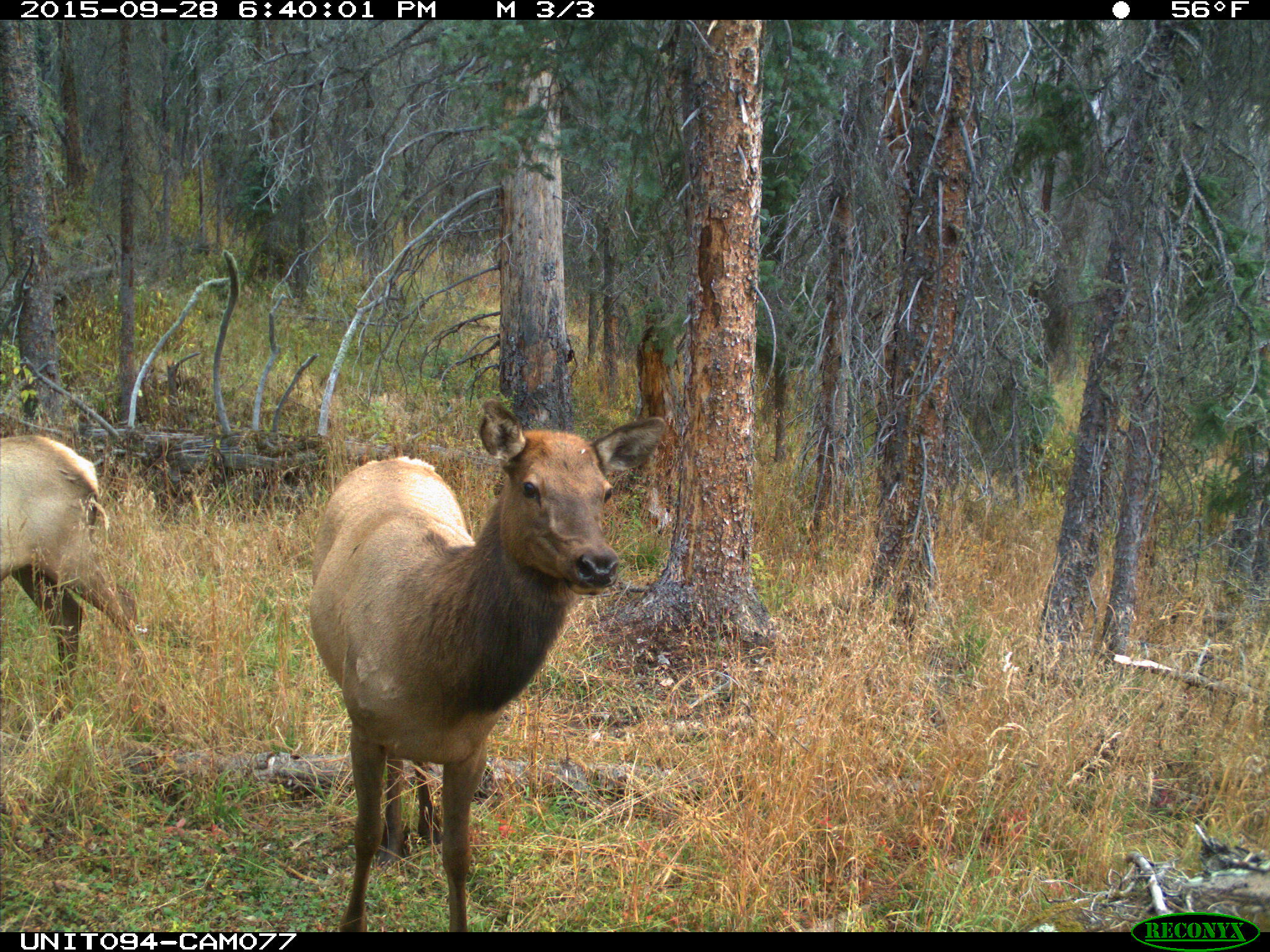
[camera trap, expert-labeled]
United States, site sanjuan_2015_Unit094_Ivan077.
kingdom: Animalia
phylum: Chordata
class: Mammalia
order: Artiodactyla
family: Cervidae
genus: Cervus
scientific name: Cervus elaphus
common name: red deer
Cervus elaphus (red deer).